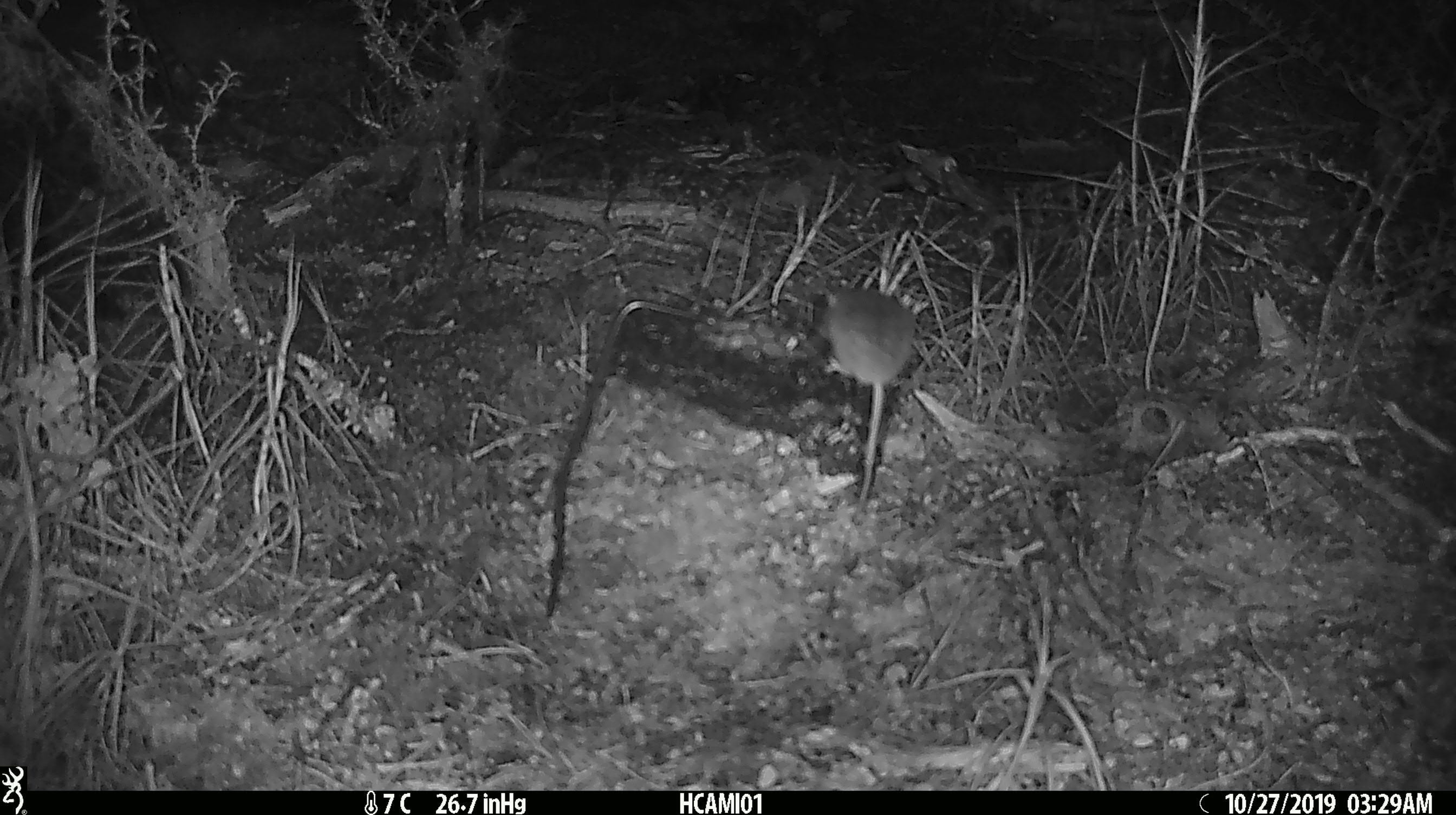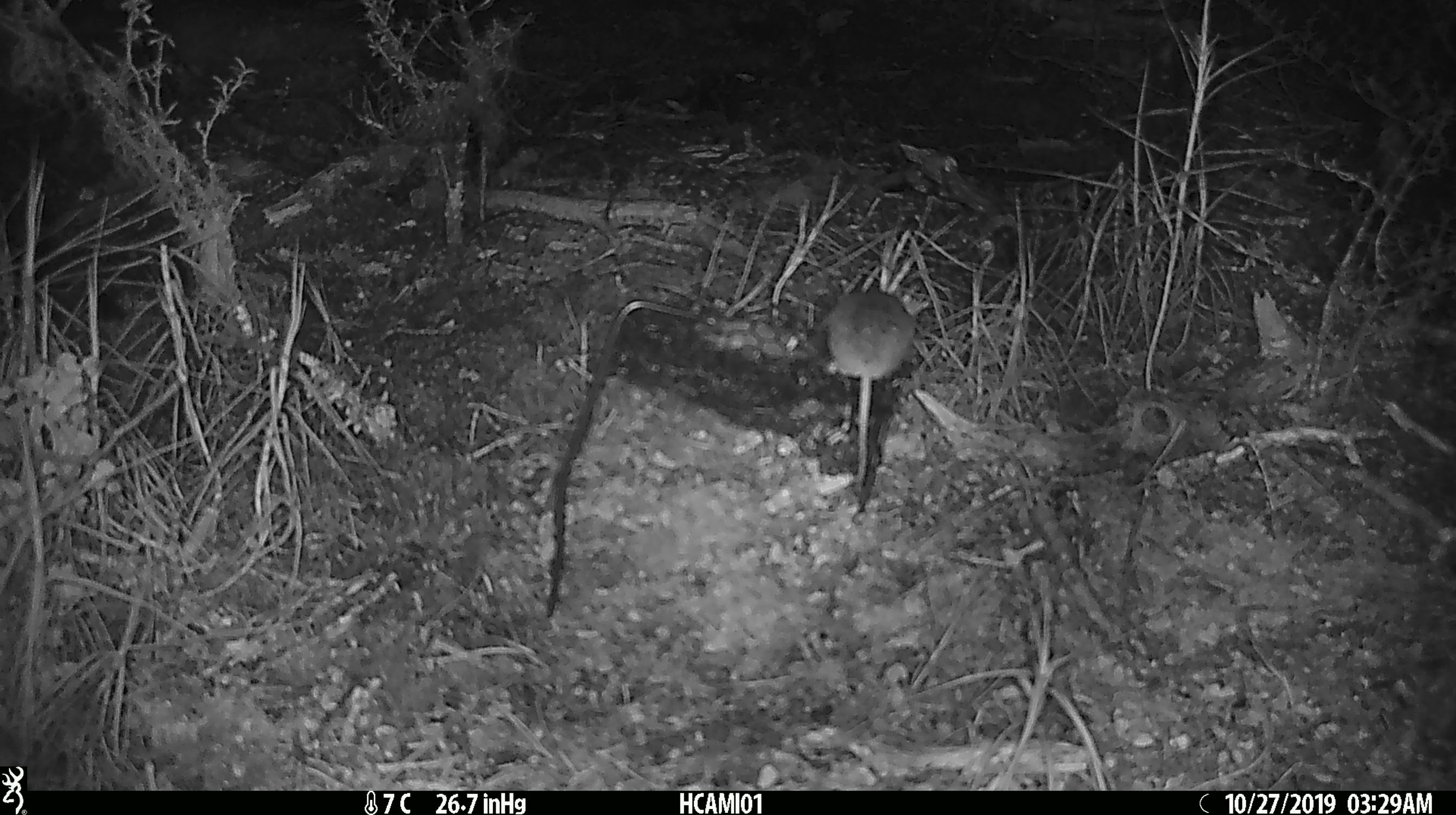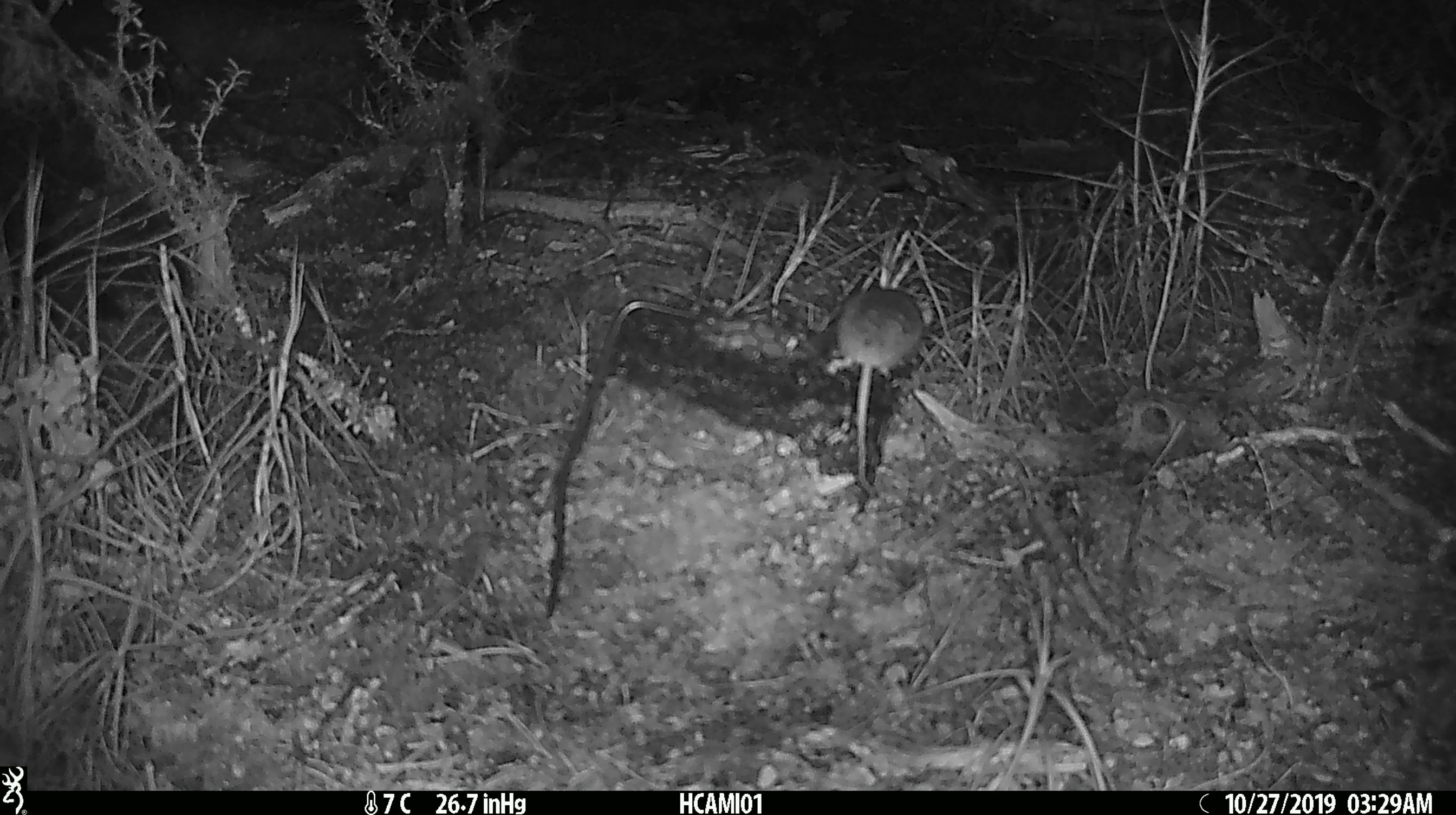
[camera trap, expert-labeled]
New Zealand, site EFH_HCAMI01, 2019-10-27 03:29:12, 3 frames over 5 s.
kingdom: Animalia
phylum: Chordata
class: Mammalia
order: Rodentia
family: Muridae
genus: Mus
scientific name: Mus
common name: mouse